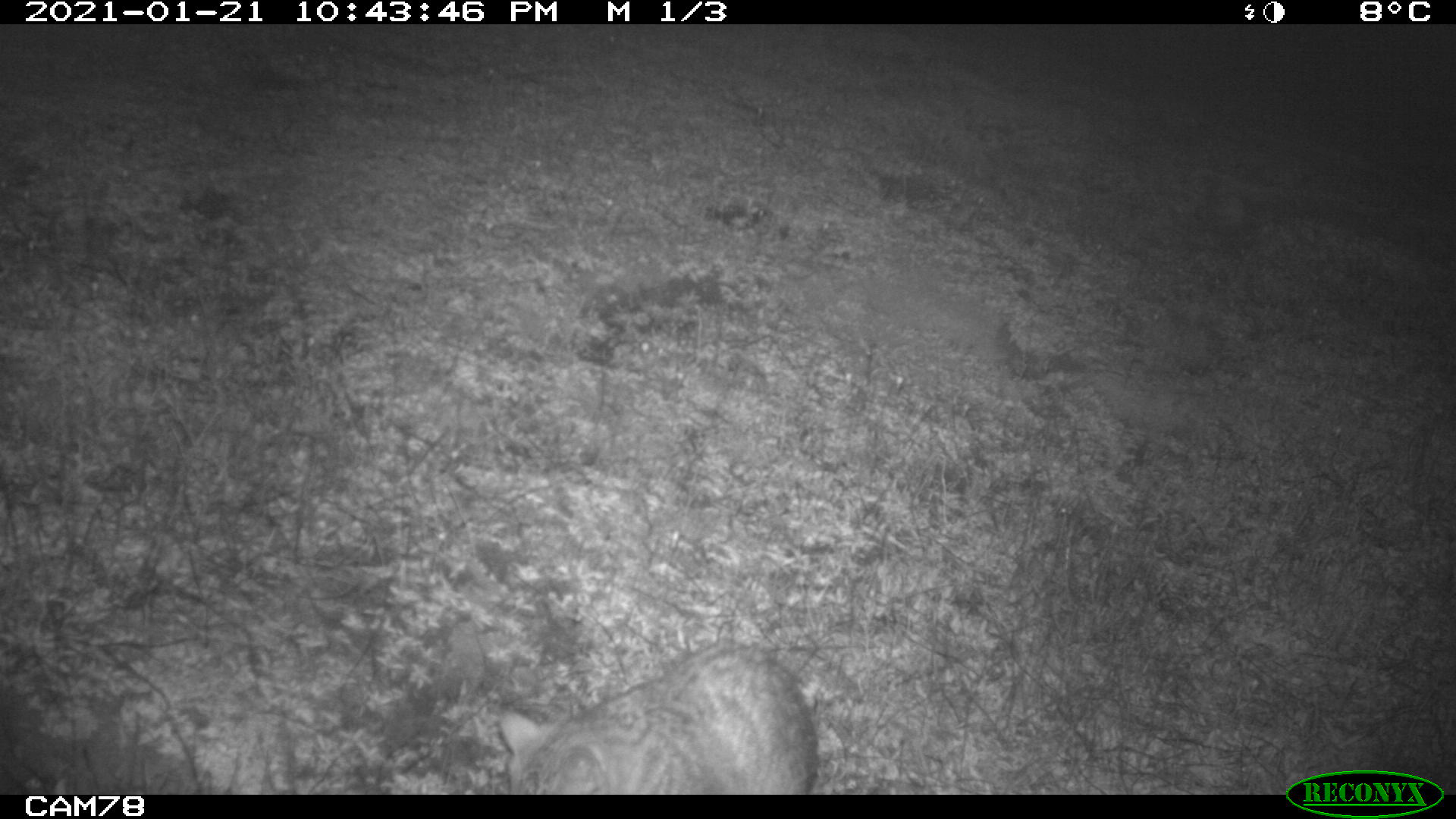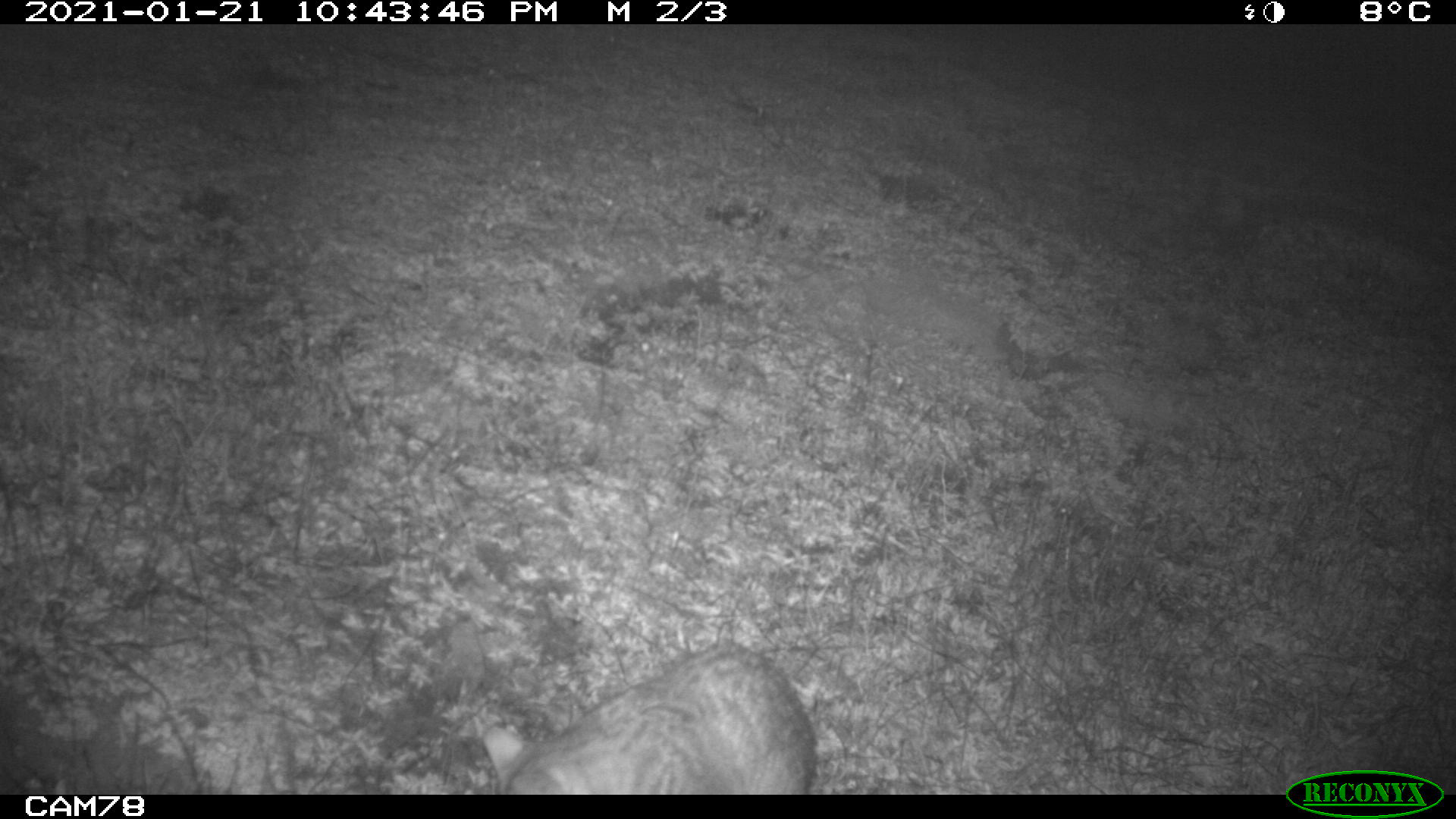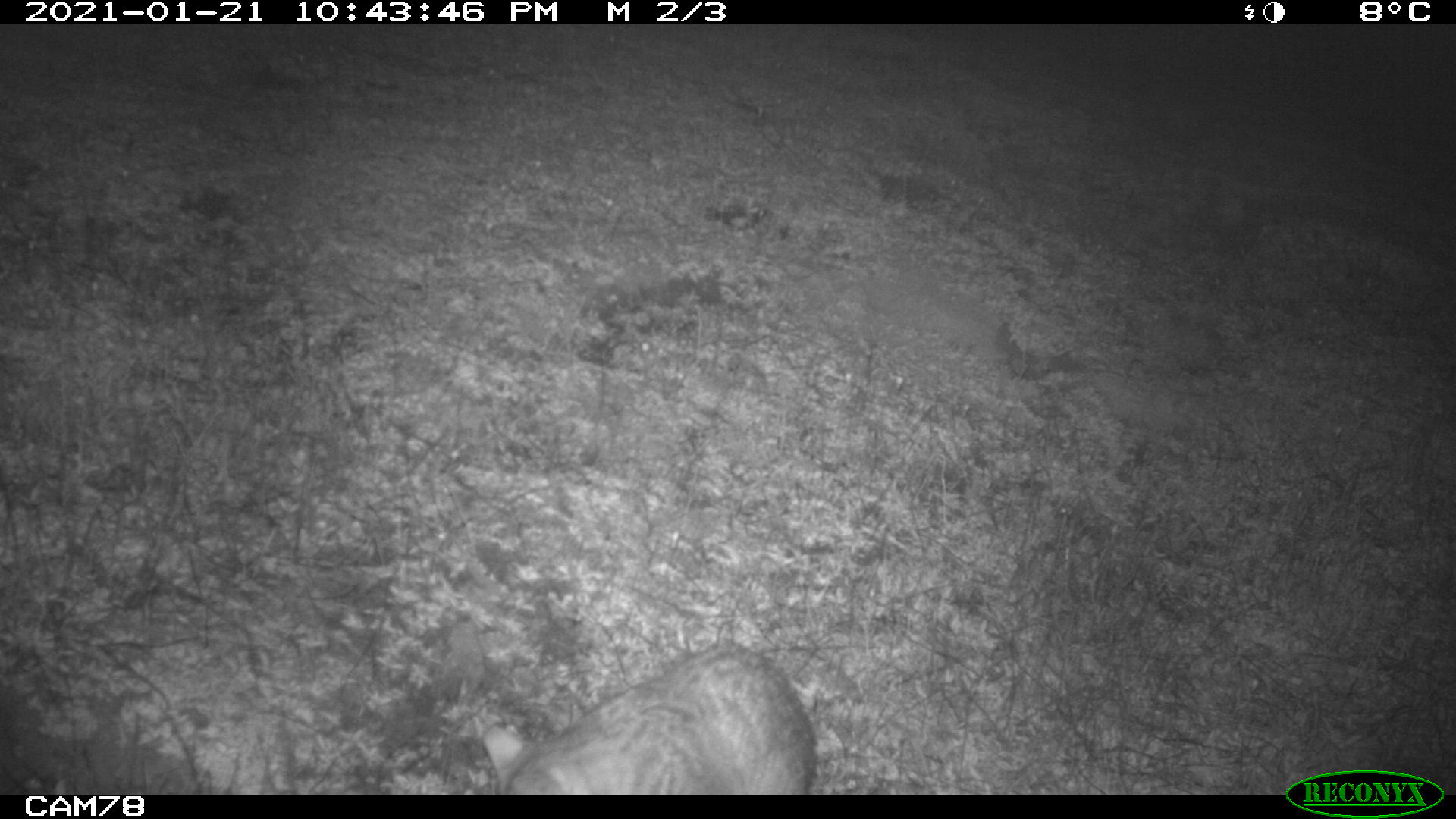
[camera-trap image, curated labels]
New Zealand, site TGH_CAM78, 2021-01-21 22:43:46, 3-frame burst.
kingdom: Animalia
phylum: Chordata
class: Mammalia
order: Carnivora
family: Felidae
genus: Felis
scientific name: Felis catus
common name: domestic cat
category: cat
Cat (domestic cat) (Felis catus).